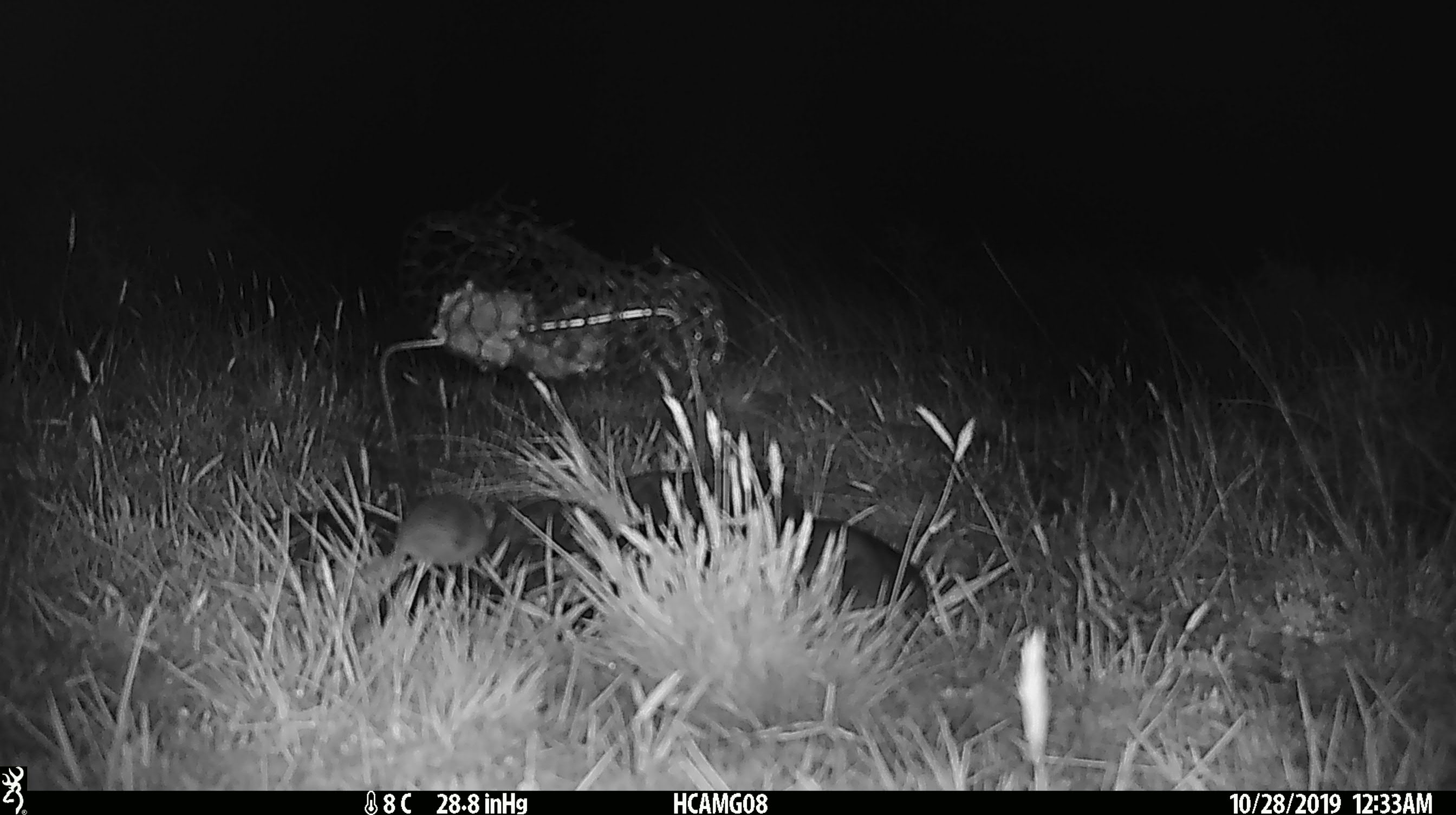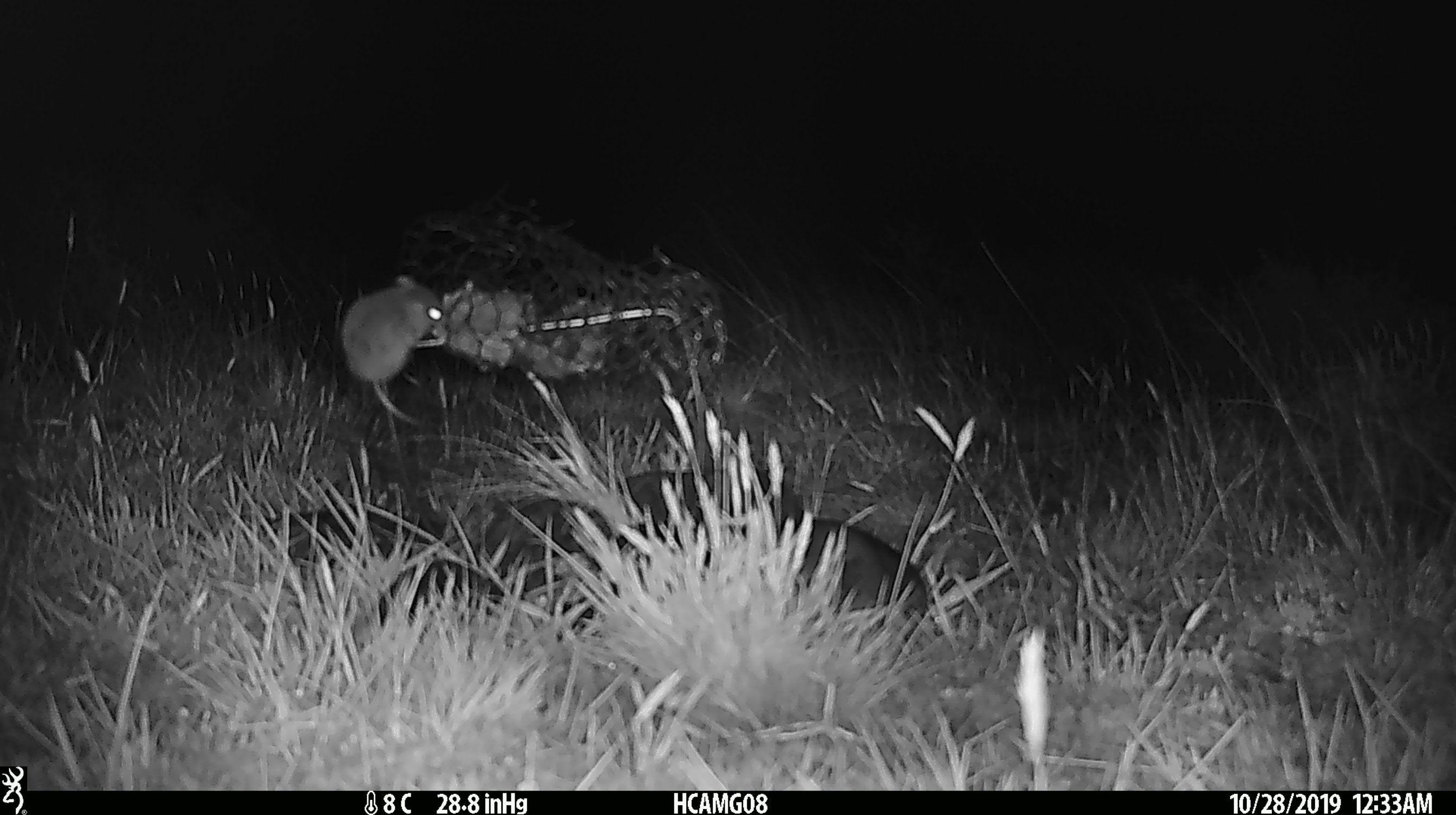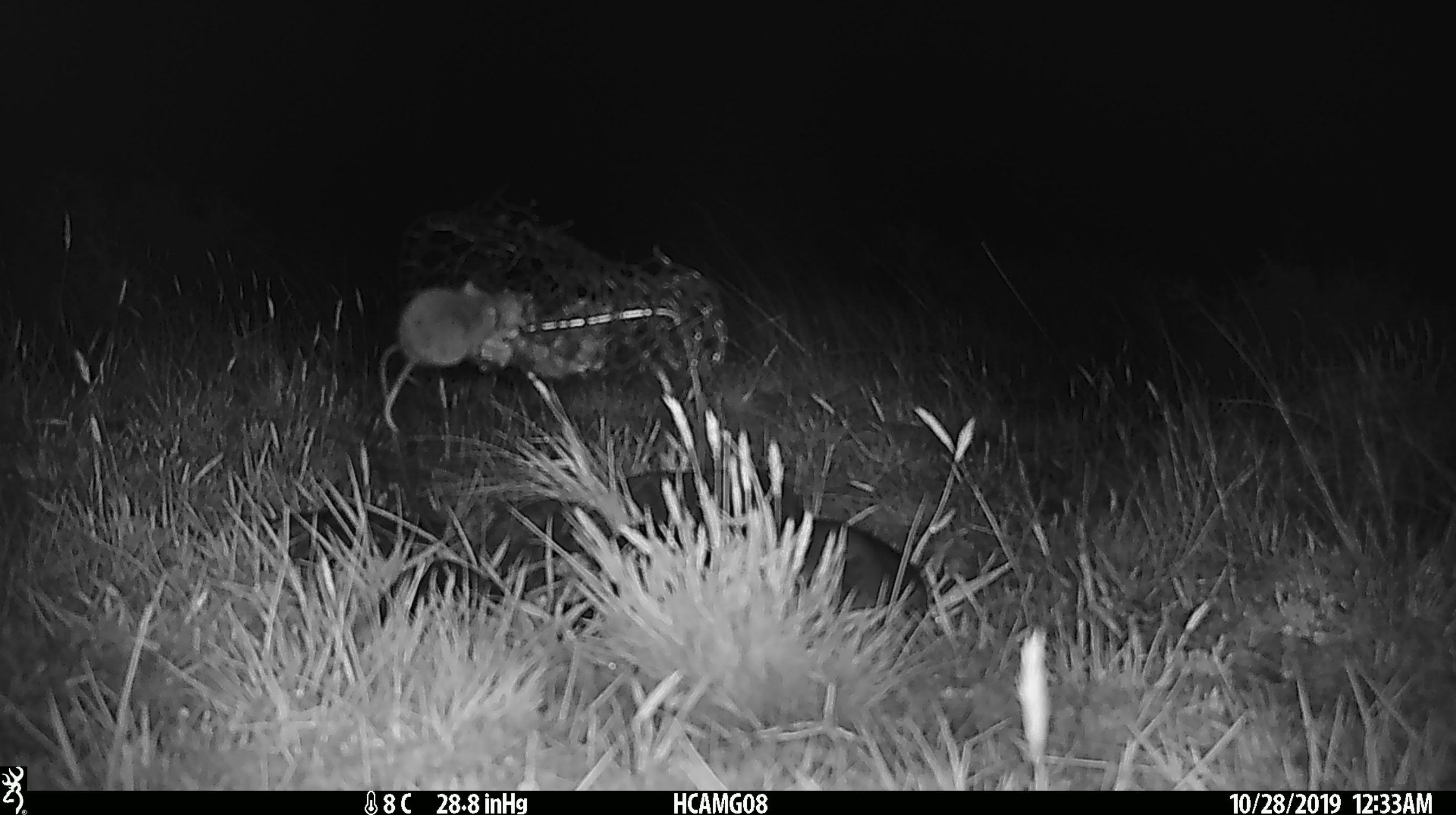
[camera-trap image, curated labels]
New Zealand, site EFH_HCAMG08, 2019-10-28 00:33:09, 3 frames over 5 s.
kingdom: Animalia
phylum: Chordata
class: Mammalia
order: Rodentia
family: Muridae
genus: Mus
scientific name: Mus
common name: mouse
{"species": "mouse (Mus)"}